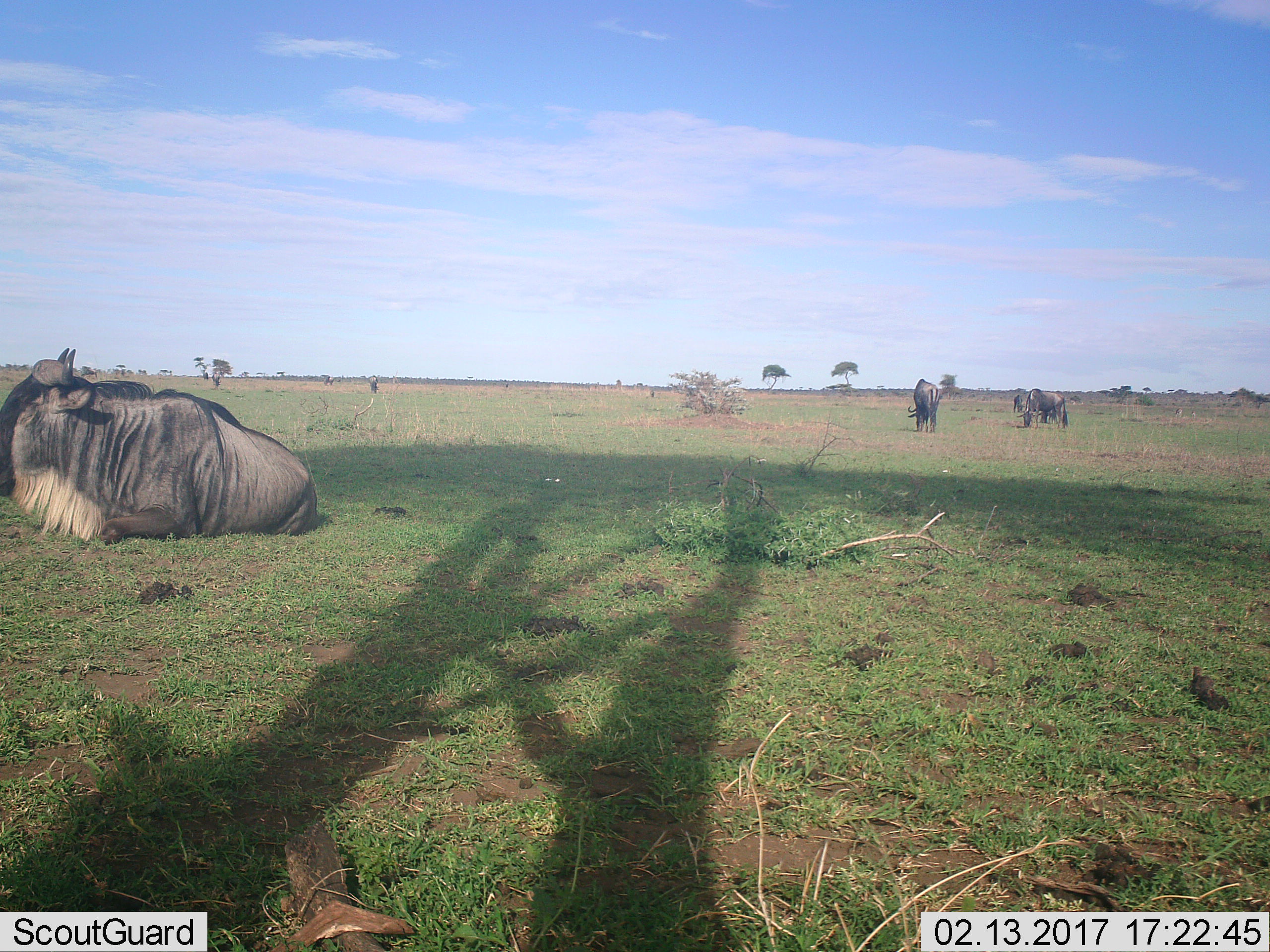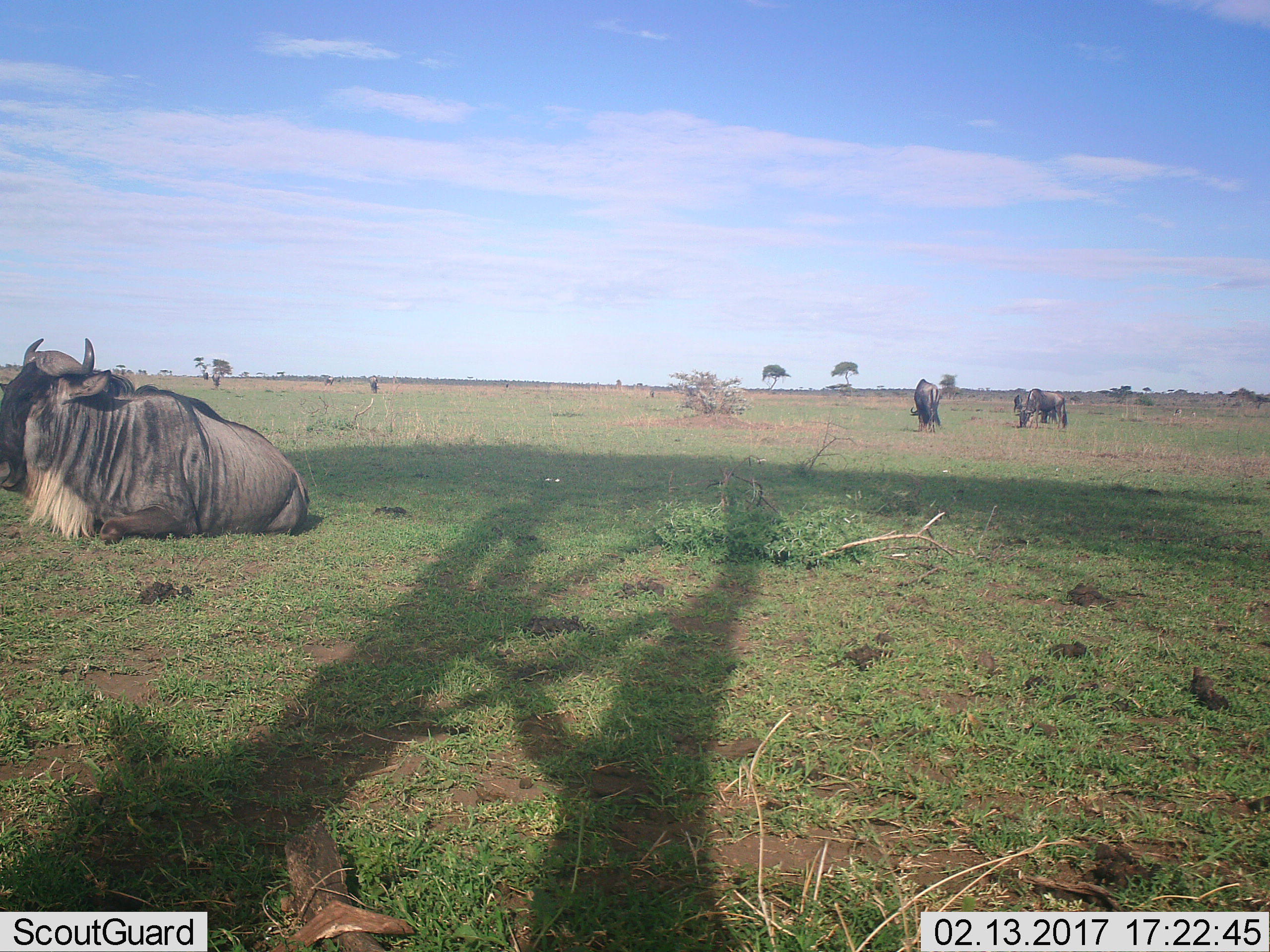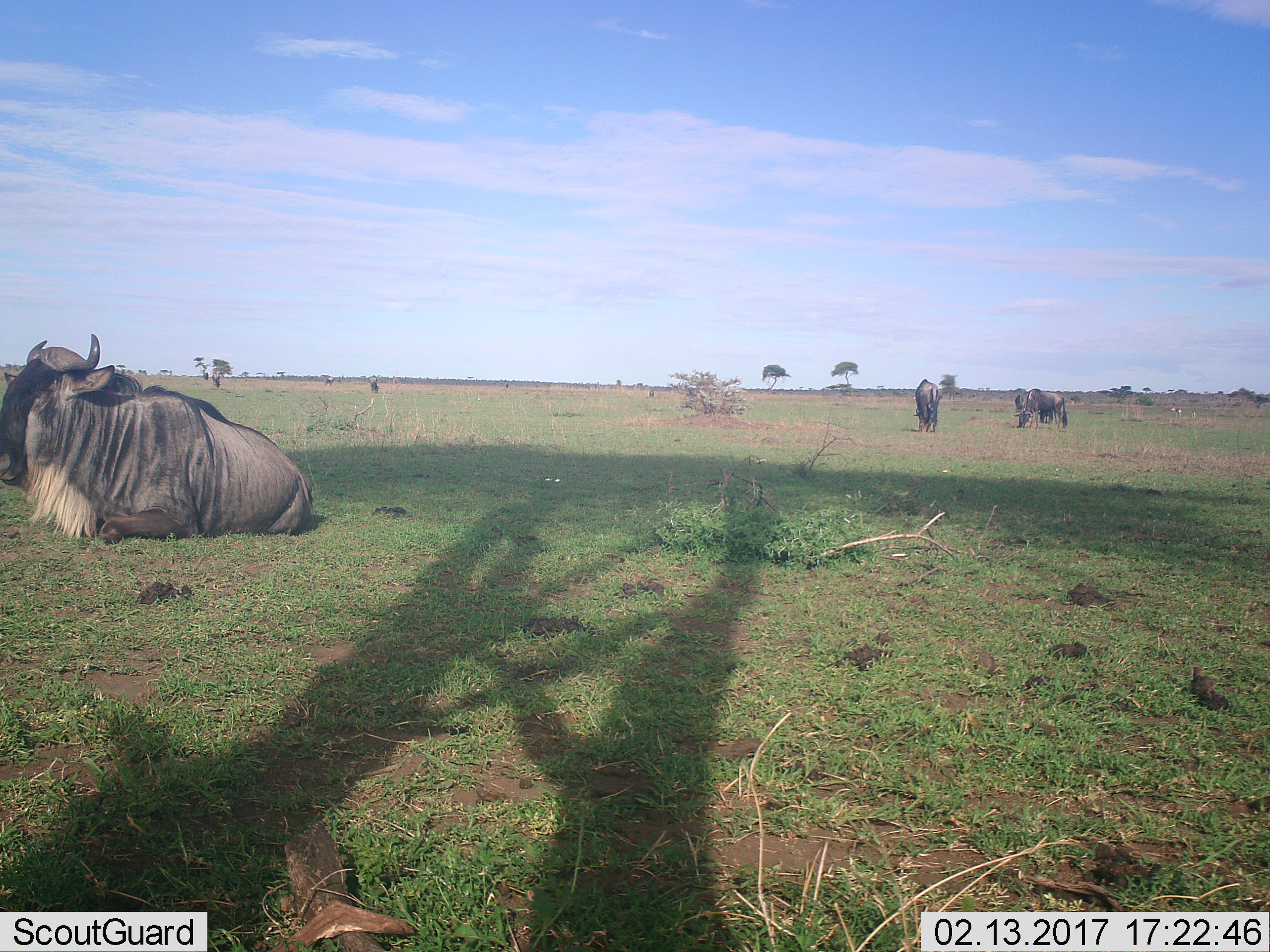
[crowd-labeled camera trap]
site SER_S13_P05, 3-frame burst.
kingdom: Animalia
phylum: Chordata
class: Mammalia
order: Artiodactyla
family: Bovidae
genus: Connochaetes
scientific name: Connochaetes taurinus taurinus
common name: blue wildebeest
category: wildebeestblue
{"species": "wildebeestblue (blue wildebeest) (Connochaetes taurinus taurinus)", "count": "6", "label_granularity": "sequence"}